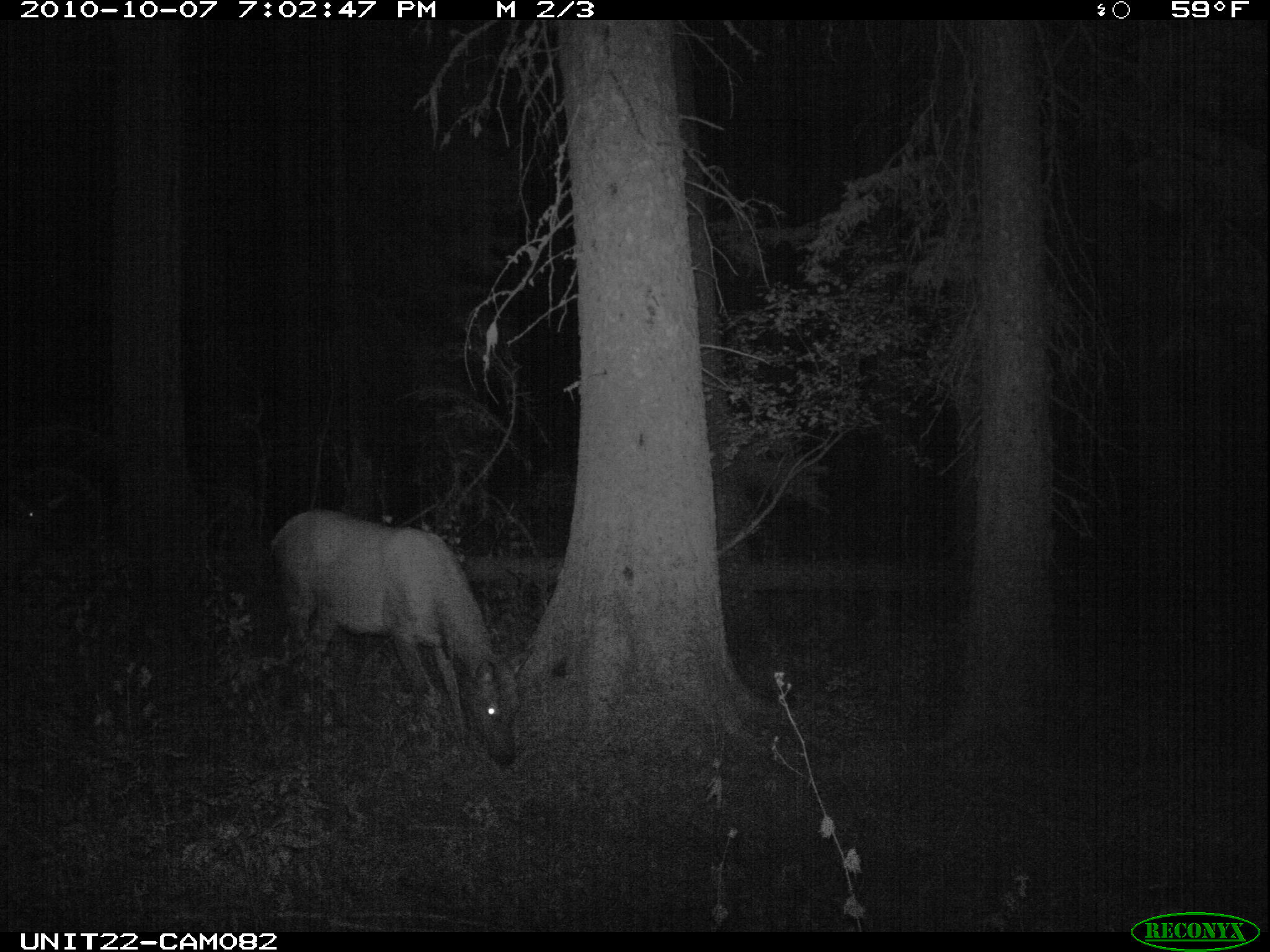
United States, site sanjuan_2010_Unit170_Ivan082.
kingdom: Animalia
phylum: Chordata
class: Mammalia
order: Artiodactyla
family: Cervidae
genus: Cervus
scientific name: Cervus elaphus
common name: red deer